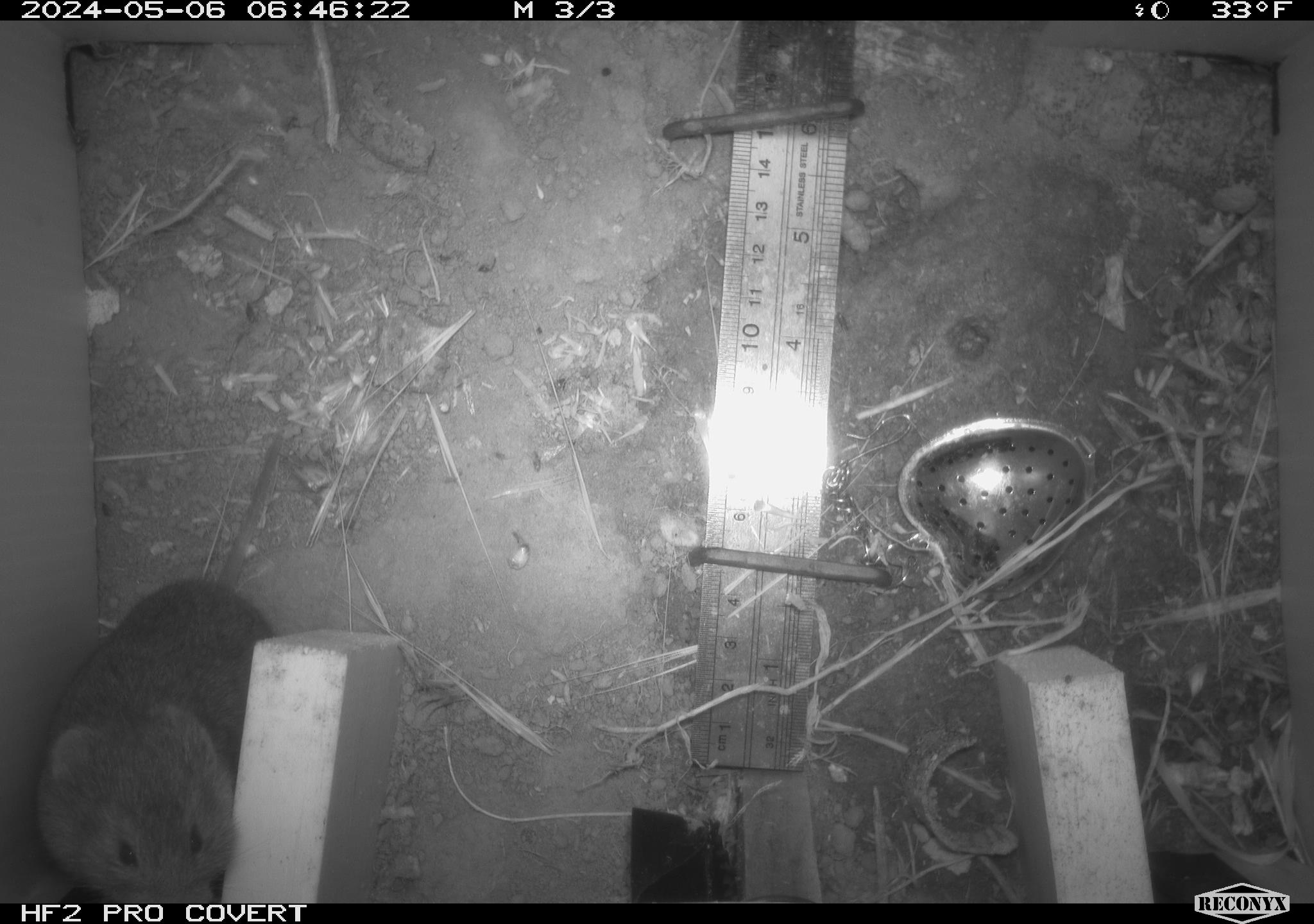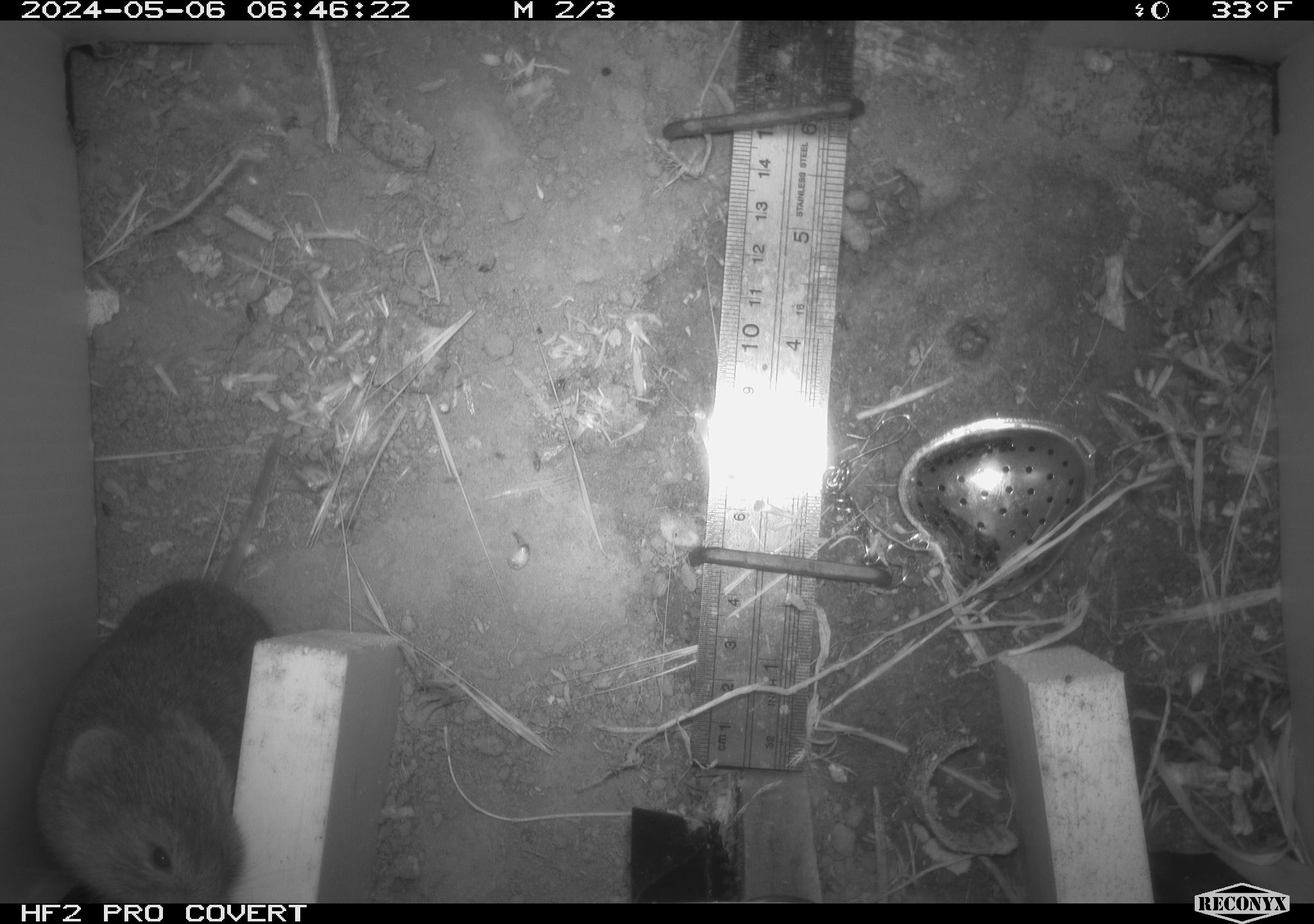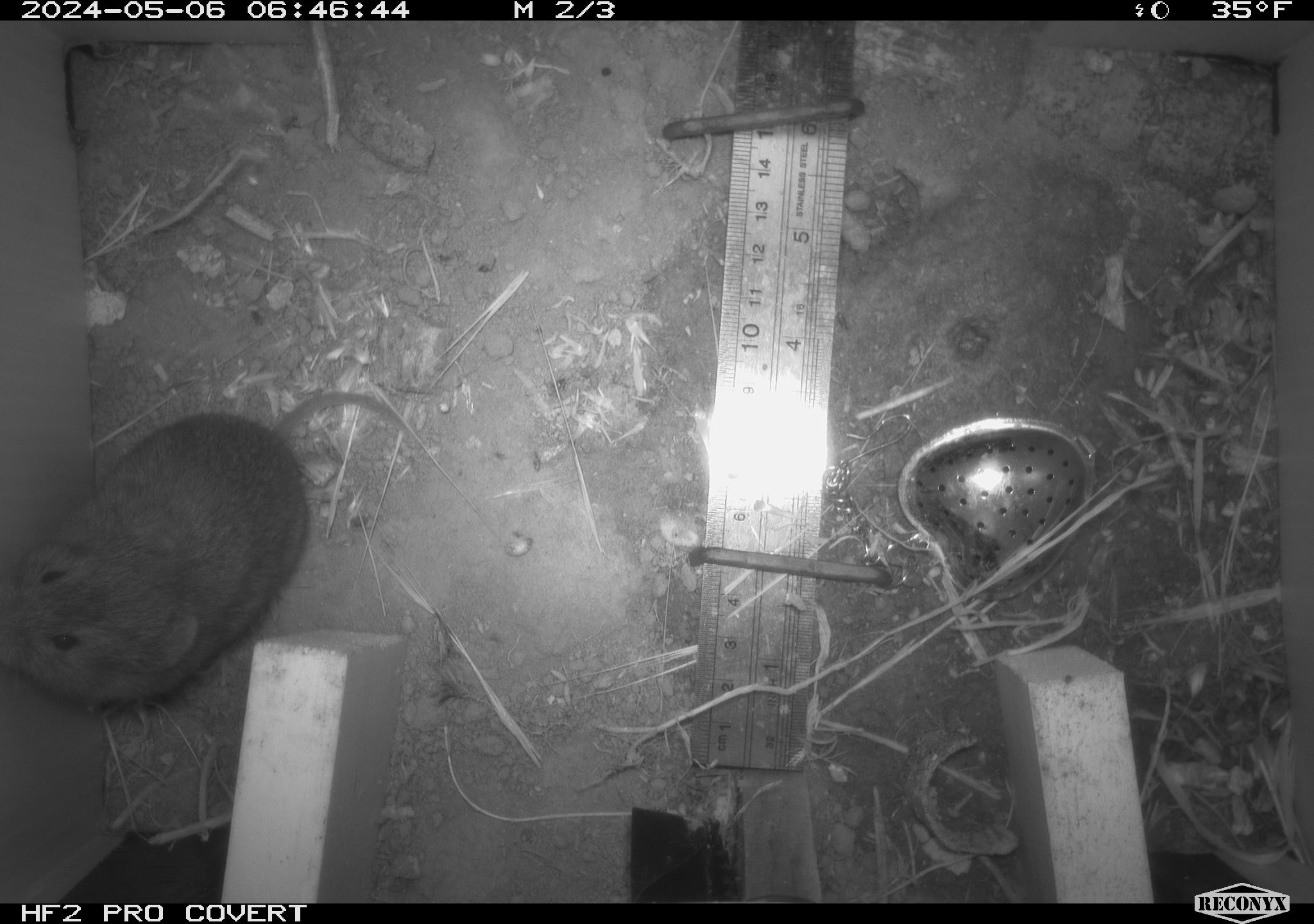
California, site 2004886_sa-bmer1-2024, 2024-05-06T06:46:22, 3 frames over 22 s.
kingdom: Animalia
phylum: Chordata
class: Mammalia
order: Rodentia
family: Cricetidae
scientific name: Arvicolinae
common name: voles, lemmings, and muskrats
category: arvicolinae subfamily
Arvicolinae subfamily (voles, lemmings, and muskrats) (Arvicolinae).